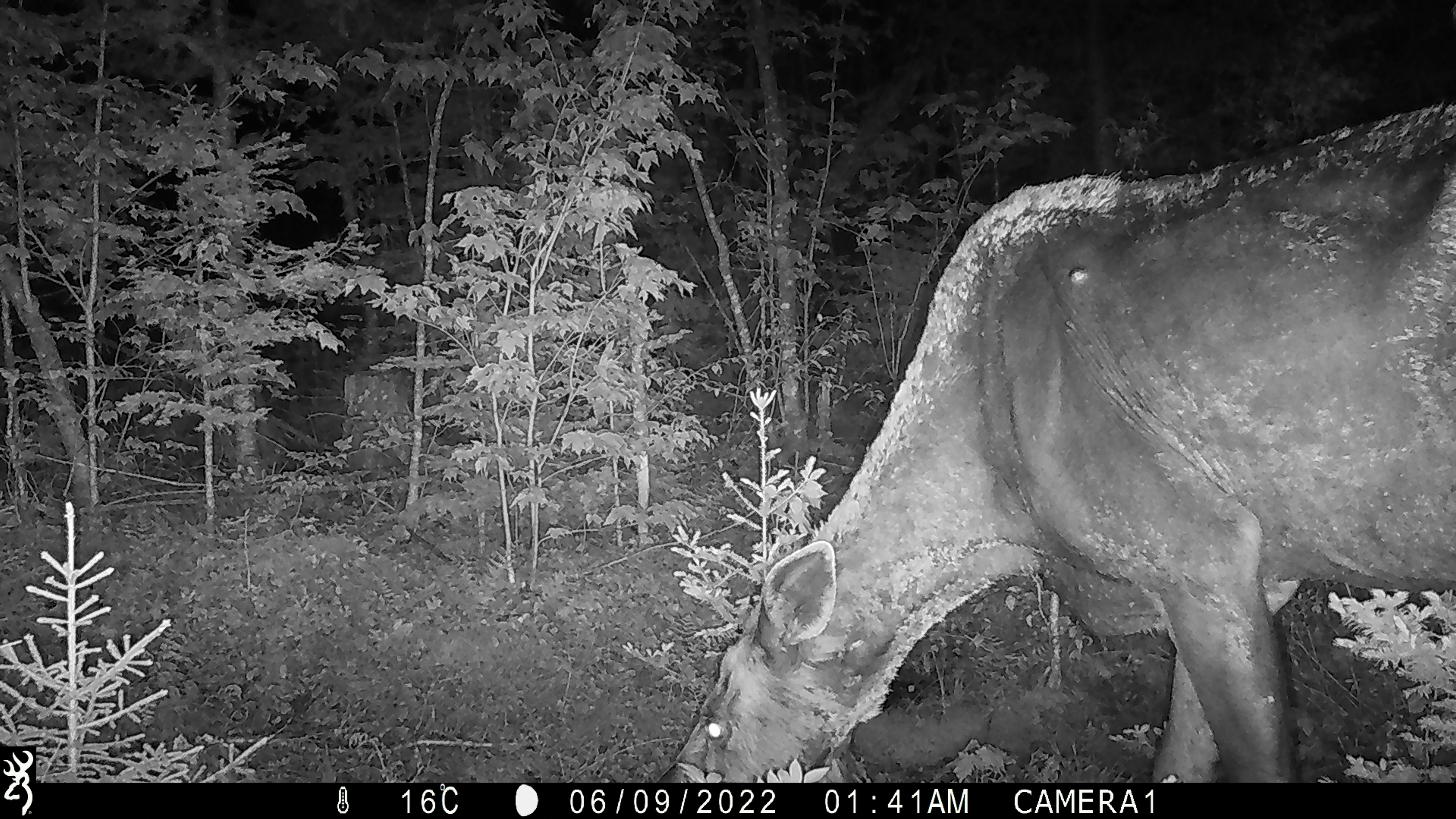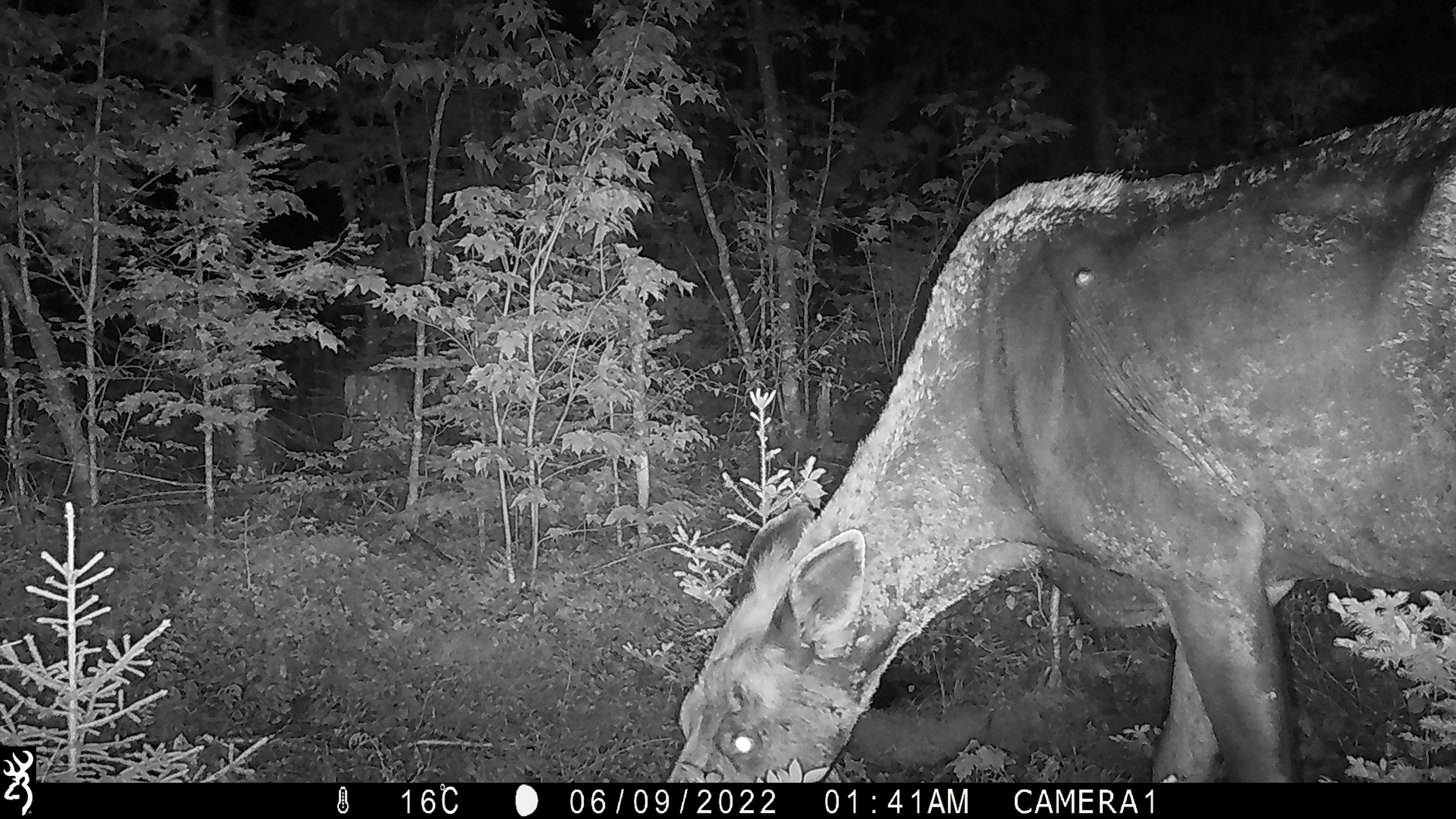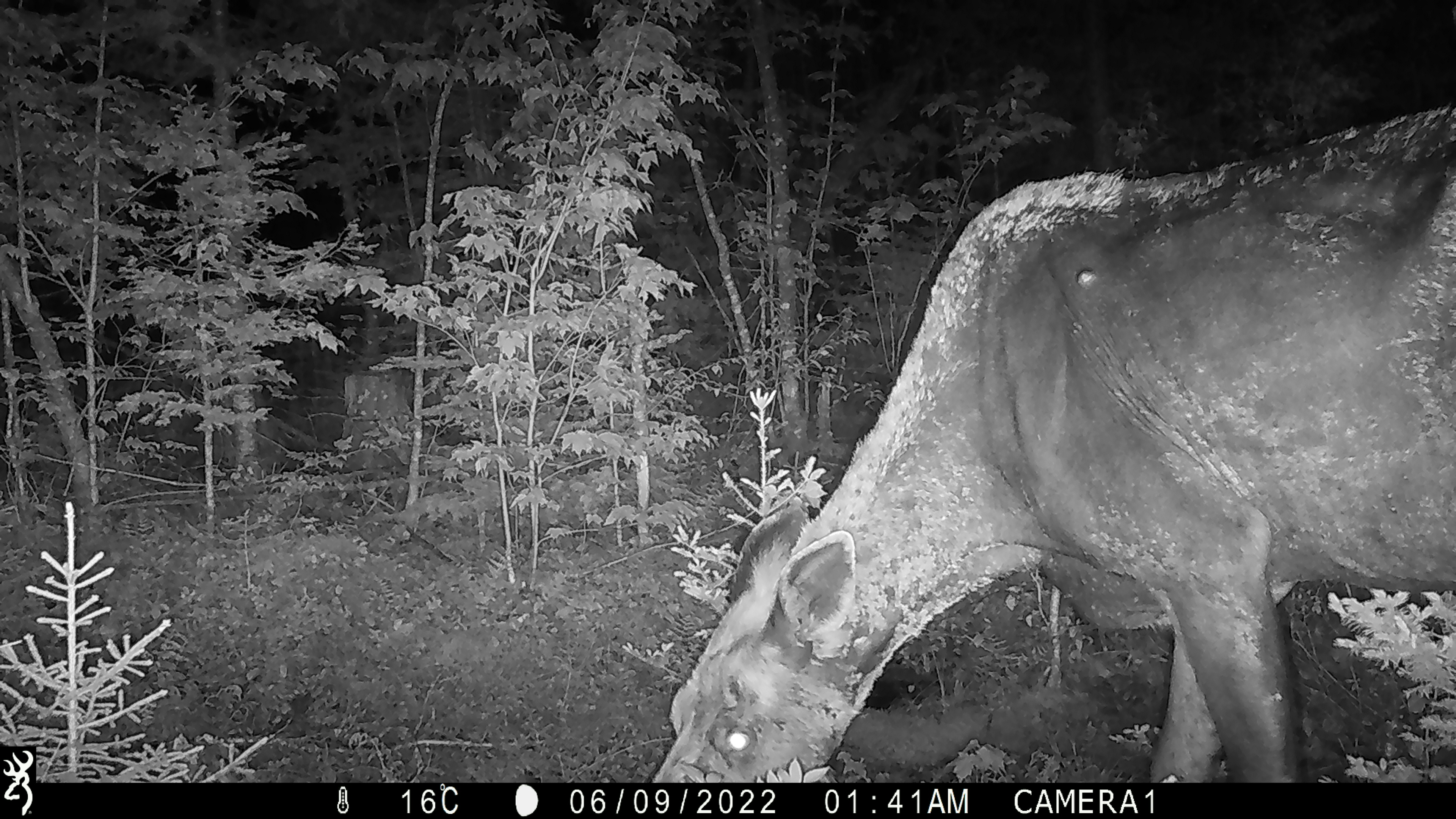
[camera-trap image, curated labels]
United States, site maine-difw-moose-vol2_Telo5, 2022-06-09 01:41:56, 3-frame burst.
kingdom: Animalia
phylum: Chordata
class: Mammalia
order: Artiodactyla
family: Cervidae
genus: Alces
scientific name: Alces alces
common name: moose